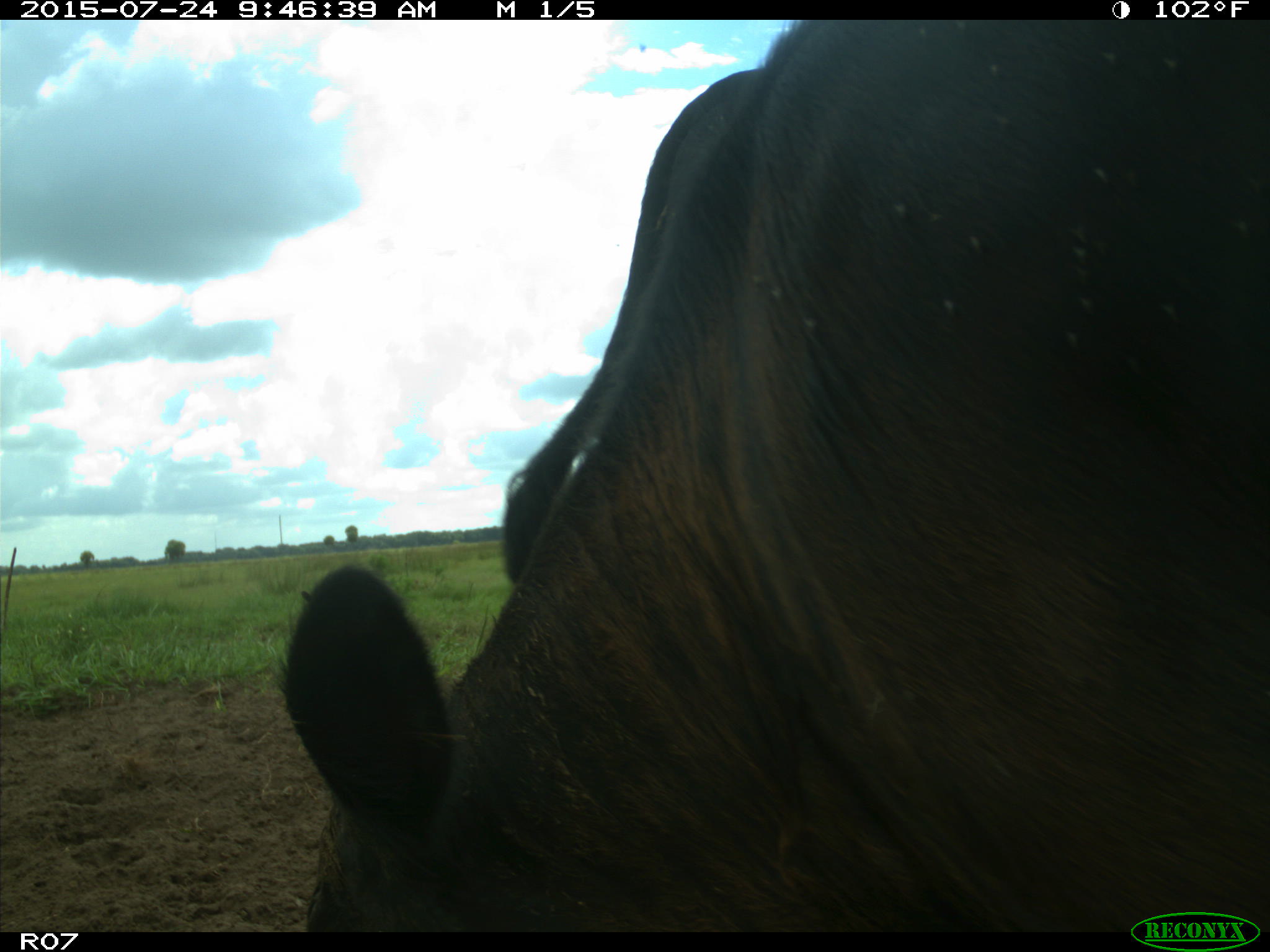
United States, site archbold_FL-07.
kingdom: Animalia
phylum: Chordata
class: Mammalia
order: Artiodactyla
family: Bovidae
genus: Bos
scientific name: Bos taurus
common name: domestic cow